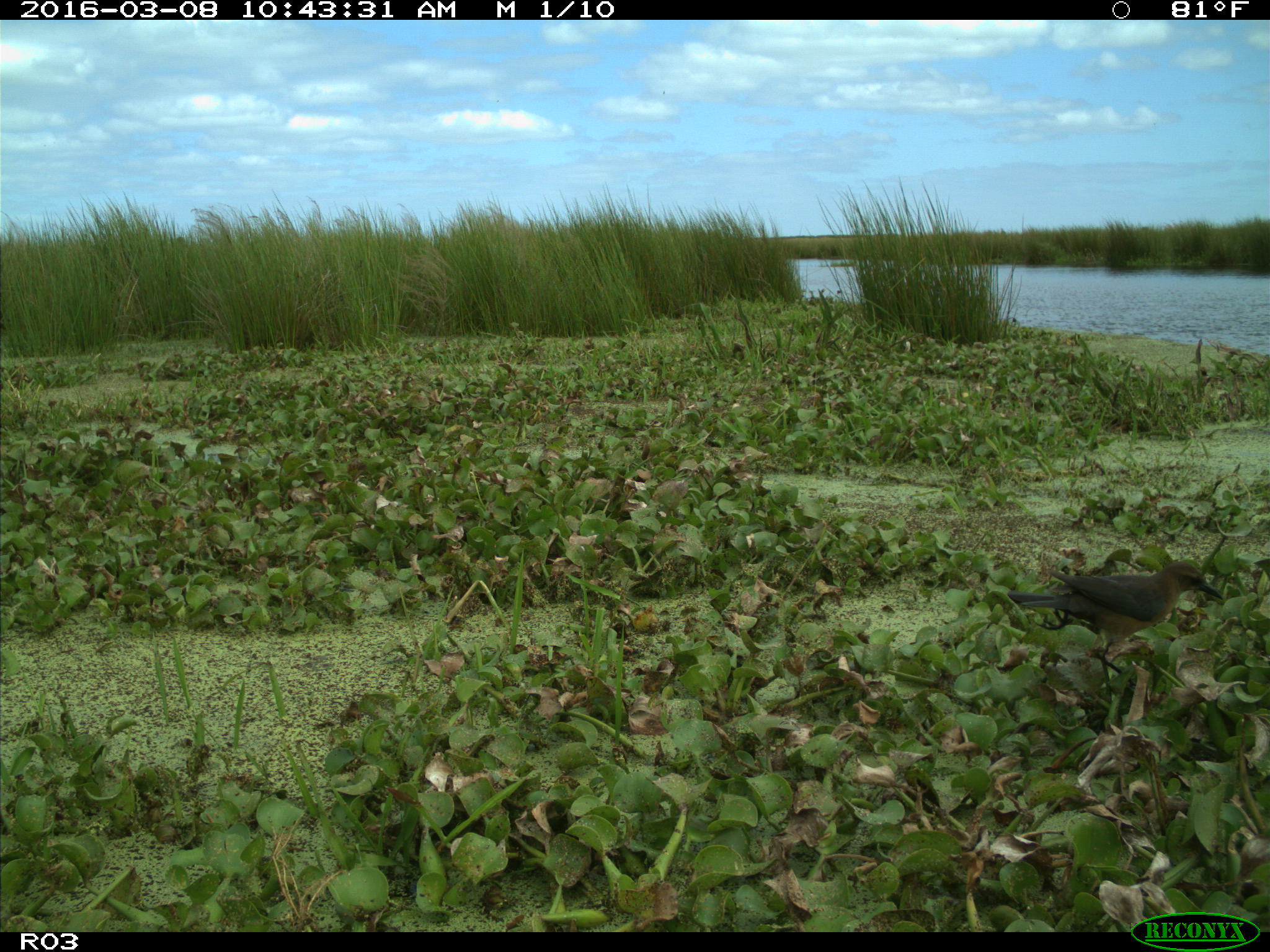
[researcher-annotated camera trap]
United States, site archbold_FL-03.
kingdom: Animalia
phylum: Chordata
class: Aves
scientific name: Aves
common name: birds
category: unidentified bird